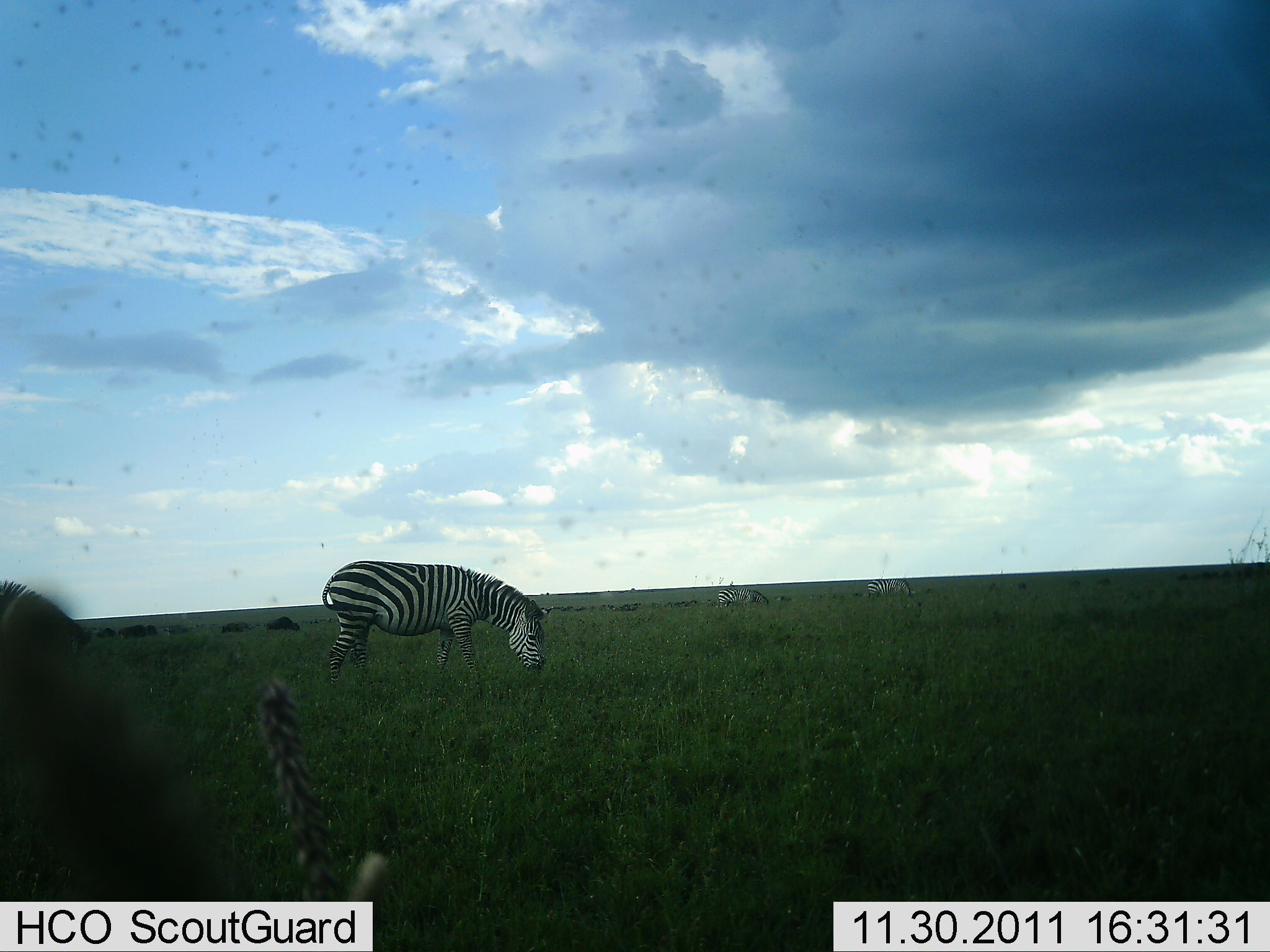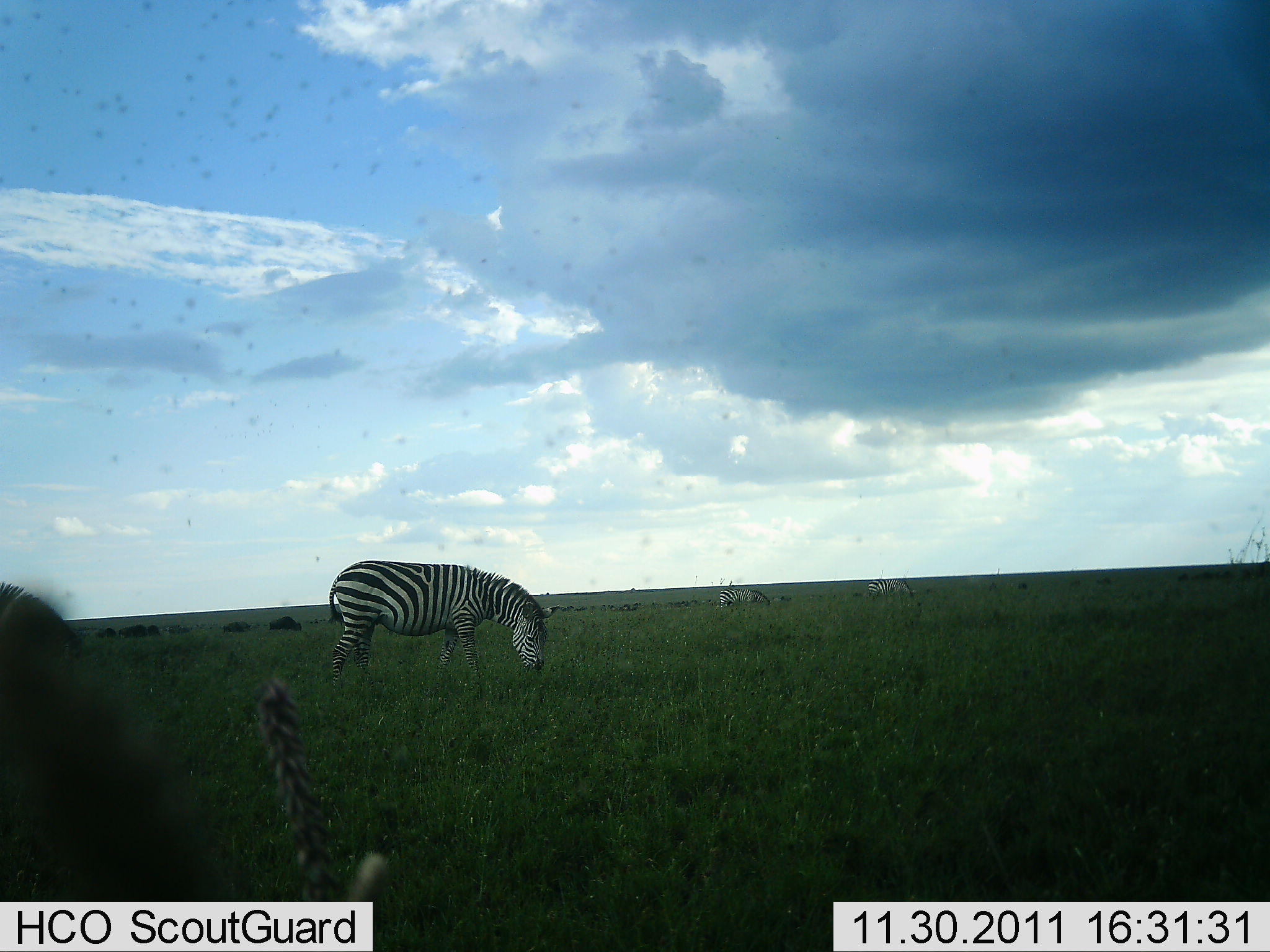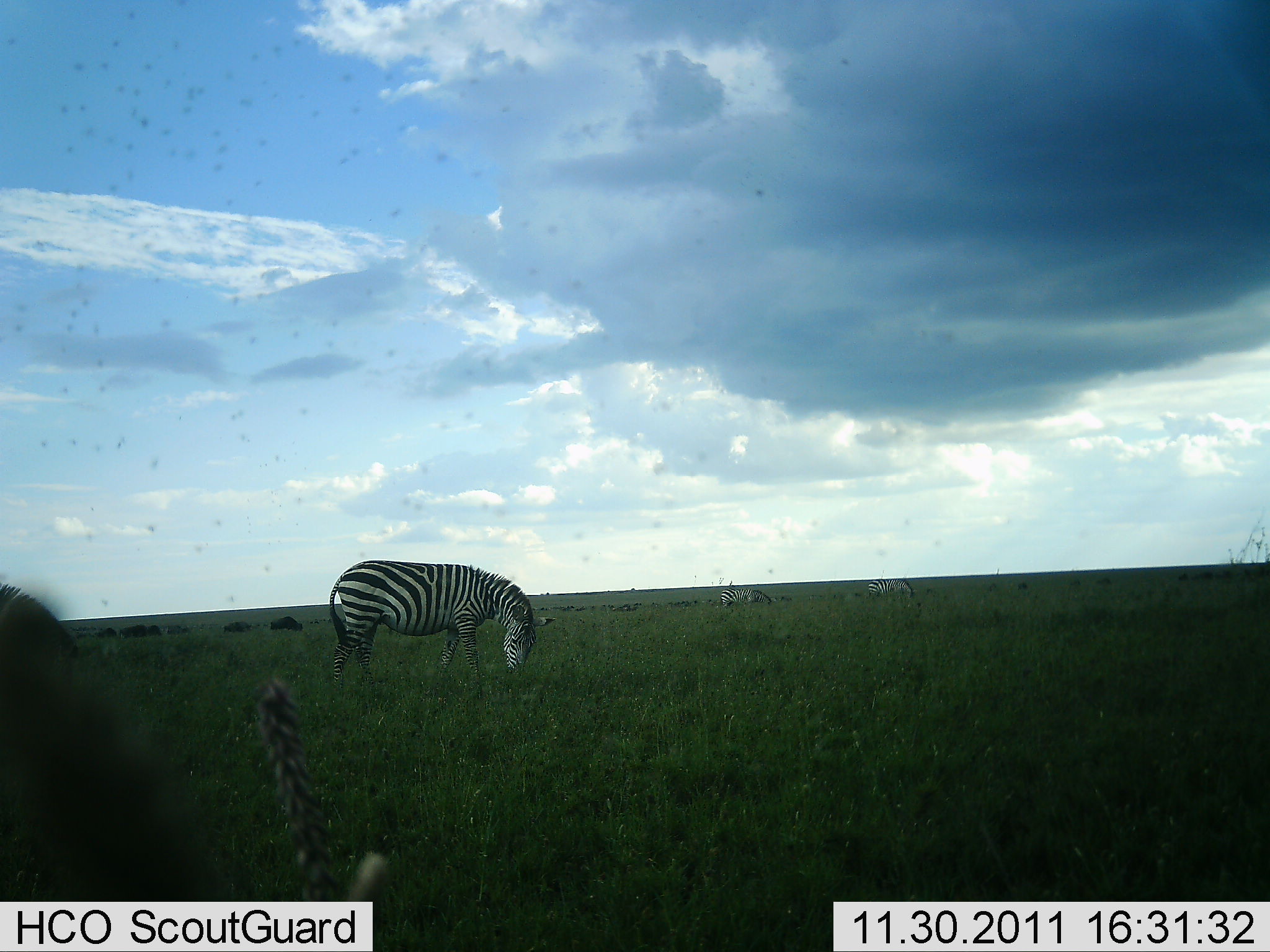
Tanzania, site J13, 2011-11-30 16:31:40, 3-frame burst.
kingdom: Animalia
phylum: Chordata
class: Mammalia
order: Perissodactyla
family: Equidae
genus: Equus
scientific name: Equus quagga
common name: plains zebra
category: zebra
Zebra (plains zebra) (Equus quagga), count 3. Behavior (volunteer vote fractions): standing 22%, resting 0%, moving 0%, interacting 0%. Young present (vote fraction): 0%. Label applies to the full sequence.